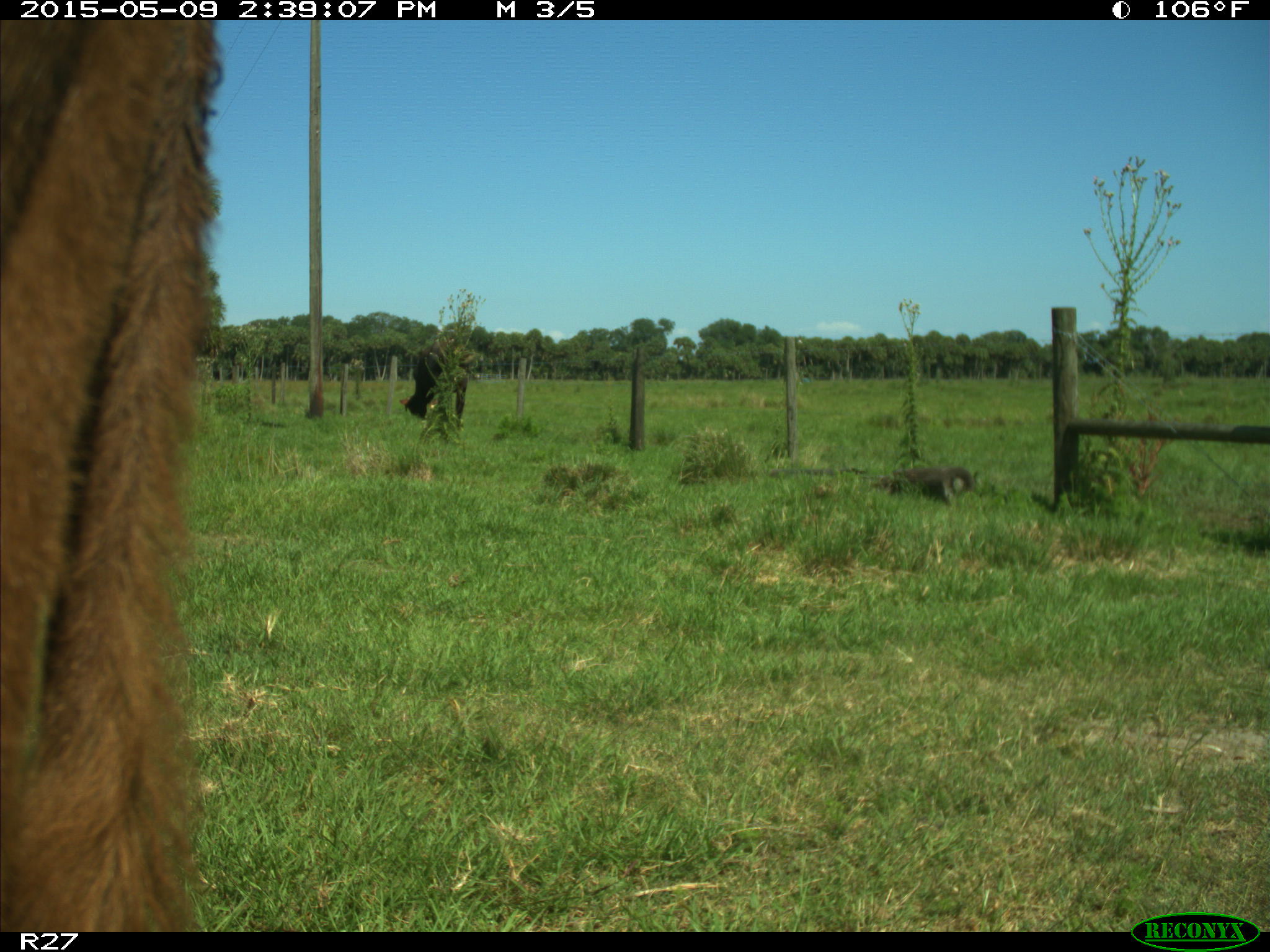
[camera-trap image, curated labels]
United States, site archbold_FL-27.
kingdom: Animalia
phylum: Chordata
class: Mammalia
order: Artiodactyla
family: Bovidae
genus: Bos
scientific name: Bos taurus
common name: domestic cow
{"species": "Bos taurus (domestic cow)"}